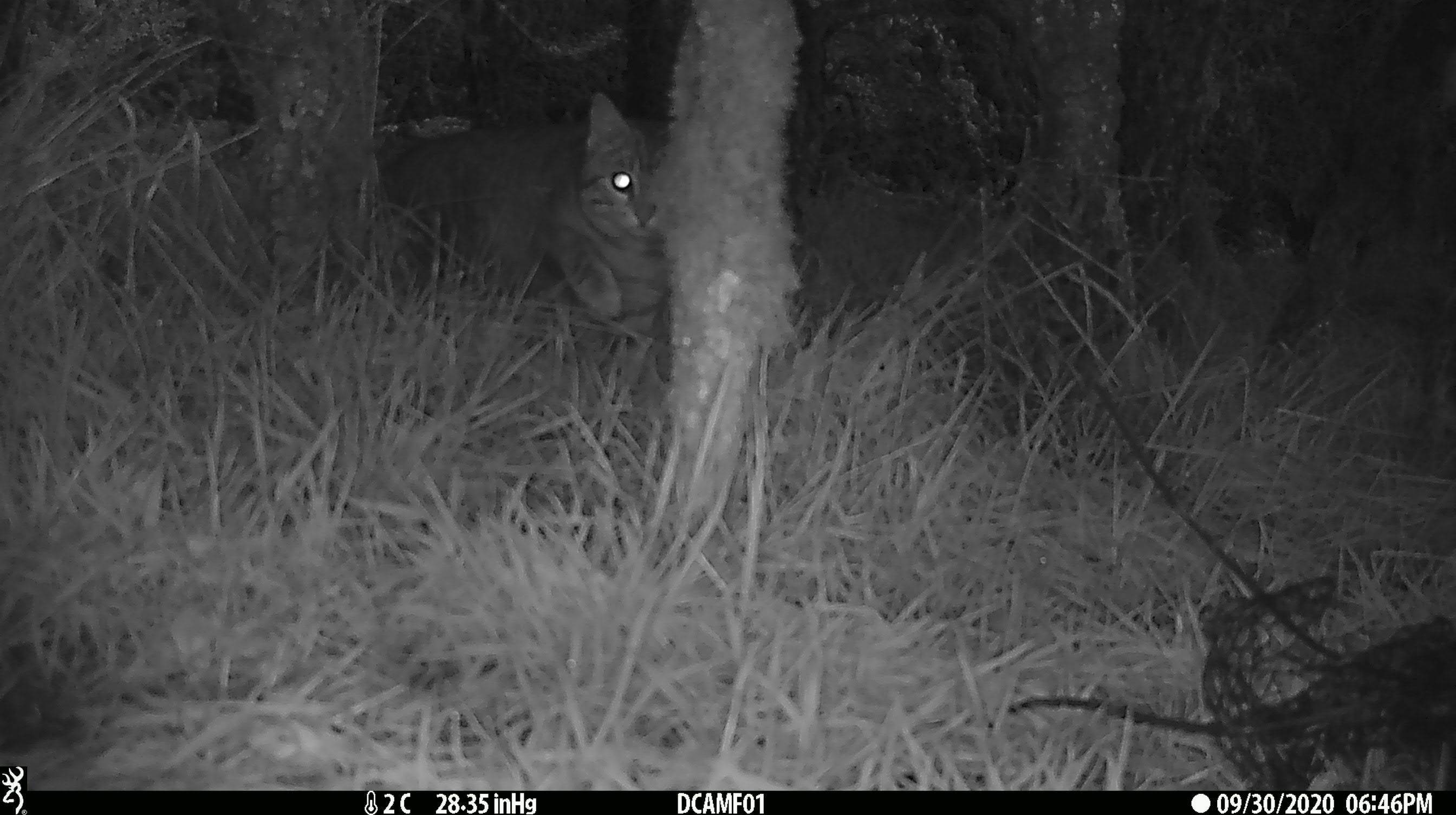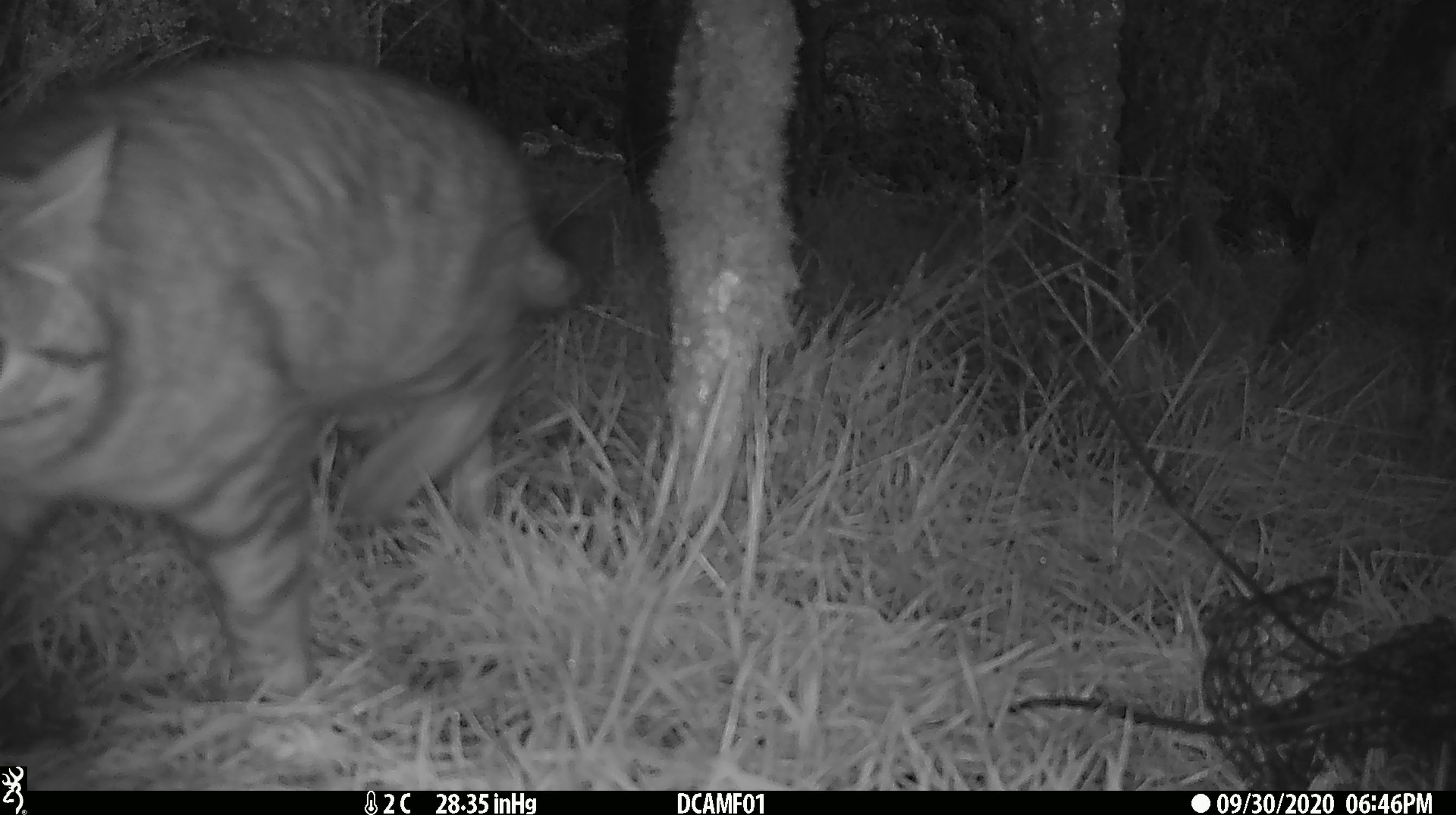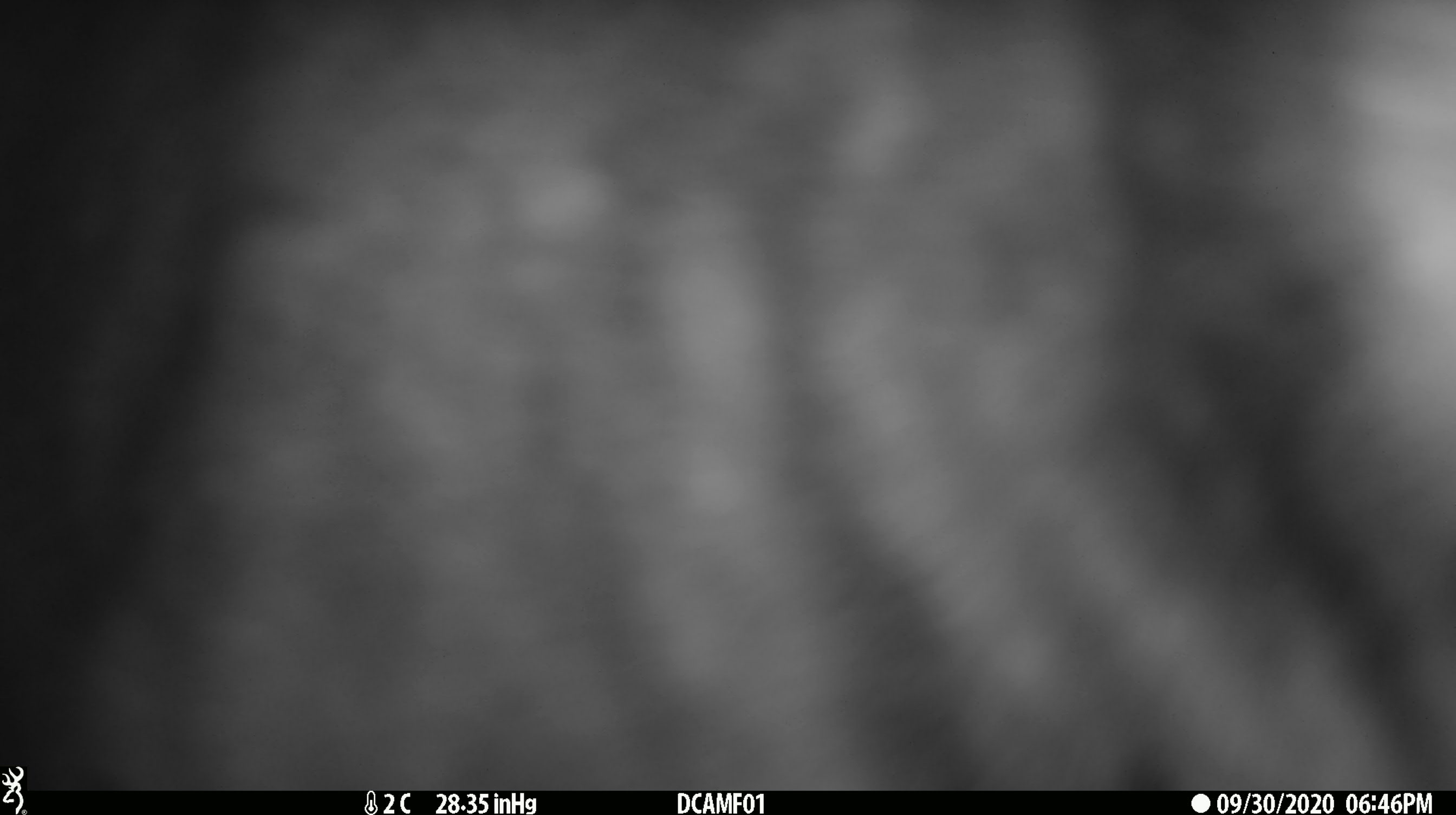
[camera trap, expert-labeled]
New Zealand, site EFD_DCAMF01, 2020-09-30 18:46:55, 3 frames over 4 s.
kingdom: Animalia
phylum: Chordata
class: Mammalia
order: Carnivora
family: Felidae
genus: Felis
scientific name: Felis catus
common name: domestic cat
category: cat